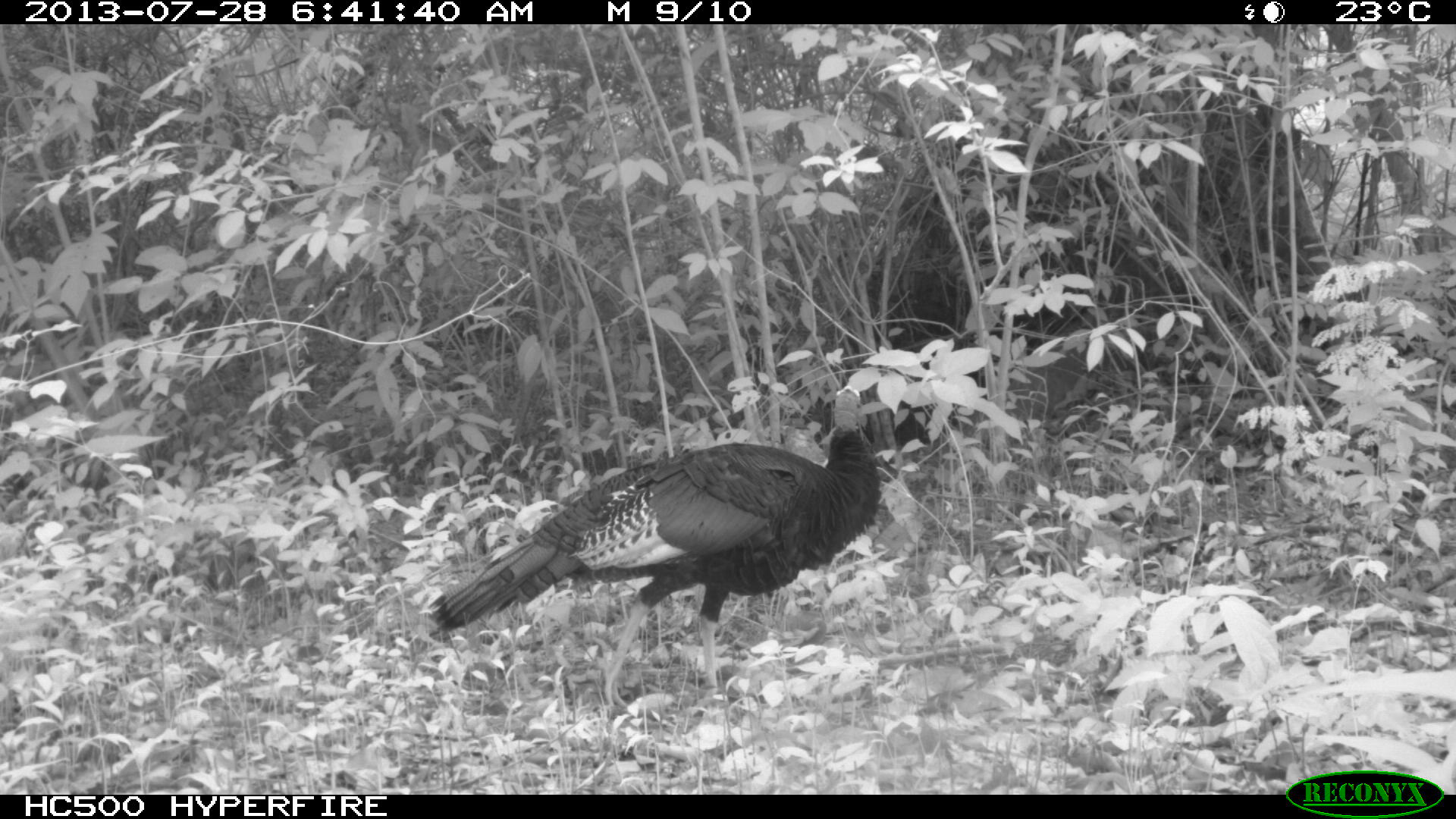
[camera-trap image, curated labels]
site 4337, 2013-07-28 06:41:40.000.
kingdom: Animalia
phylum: Chordata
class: Aves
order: Galliformes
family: Phasianidae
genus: Meleagris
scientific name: Meleagris ocellata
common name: ocellated turkey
Meleagris ocellata (ocellated turkey), count 1.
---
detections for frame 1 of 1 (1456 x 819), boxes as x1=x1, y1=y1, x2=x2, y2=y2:
meleagris ocellata: x1=426, y1=381, x2=879, y2=712